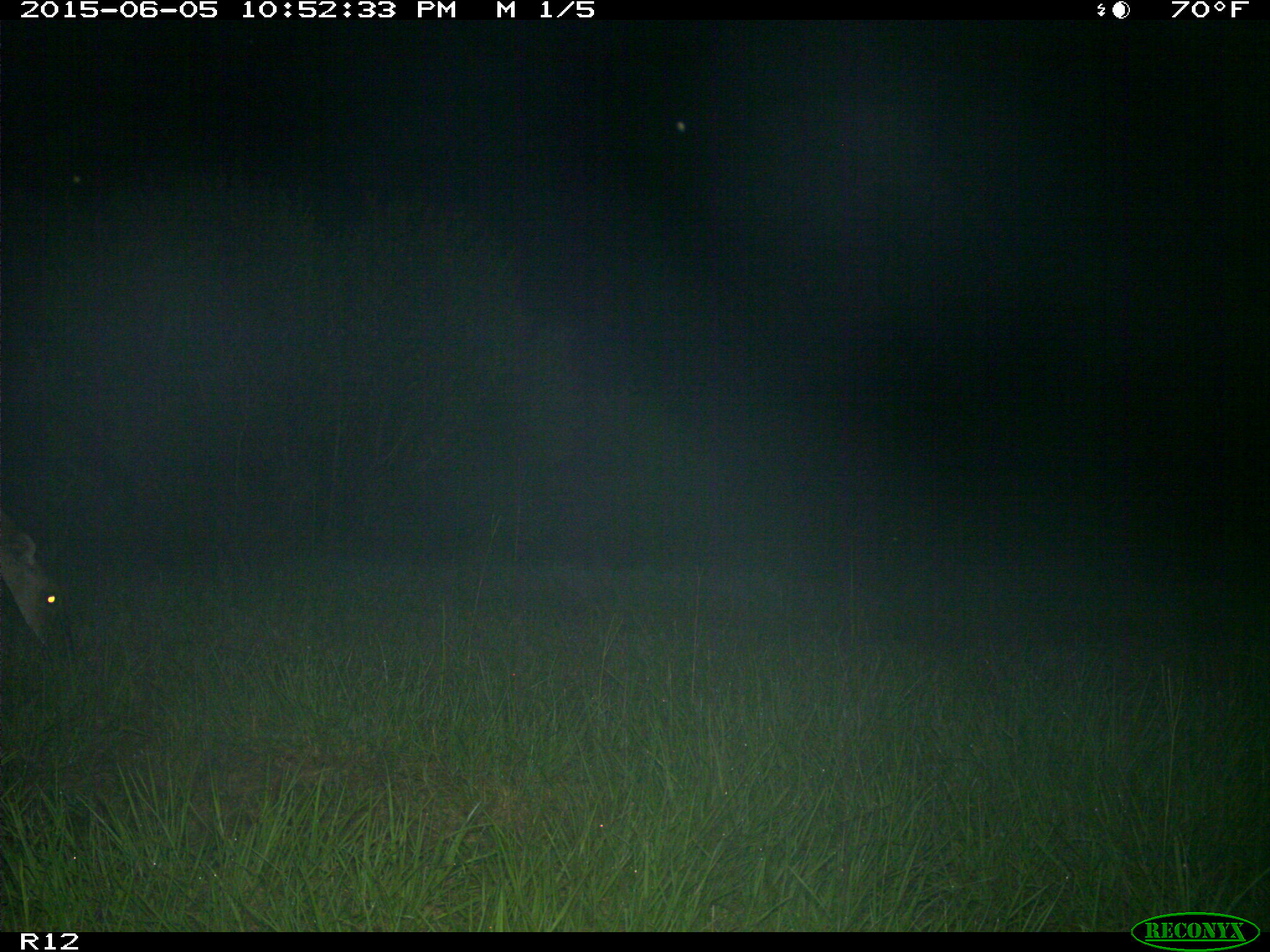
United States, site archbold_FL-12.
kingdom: Animalia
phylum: Chordata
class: Mammalia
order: Artiodactyla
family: Cervidae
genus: Odocoileus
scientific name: Odocoileus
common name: deer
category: unidentified deer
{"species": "unidentified deer (deer) (Odocoileus)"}